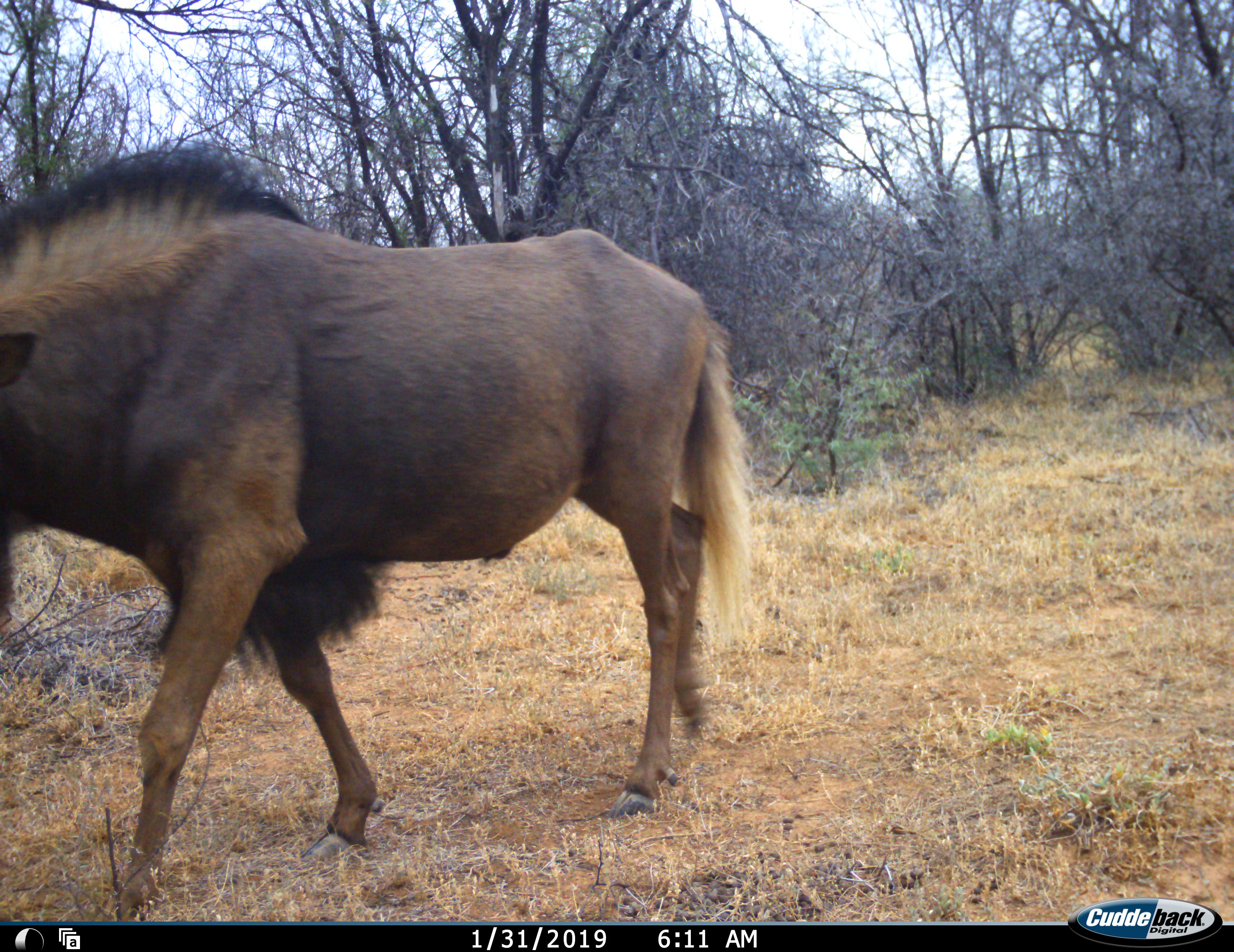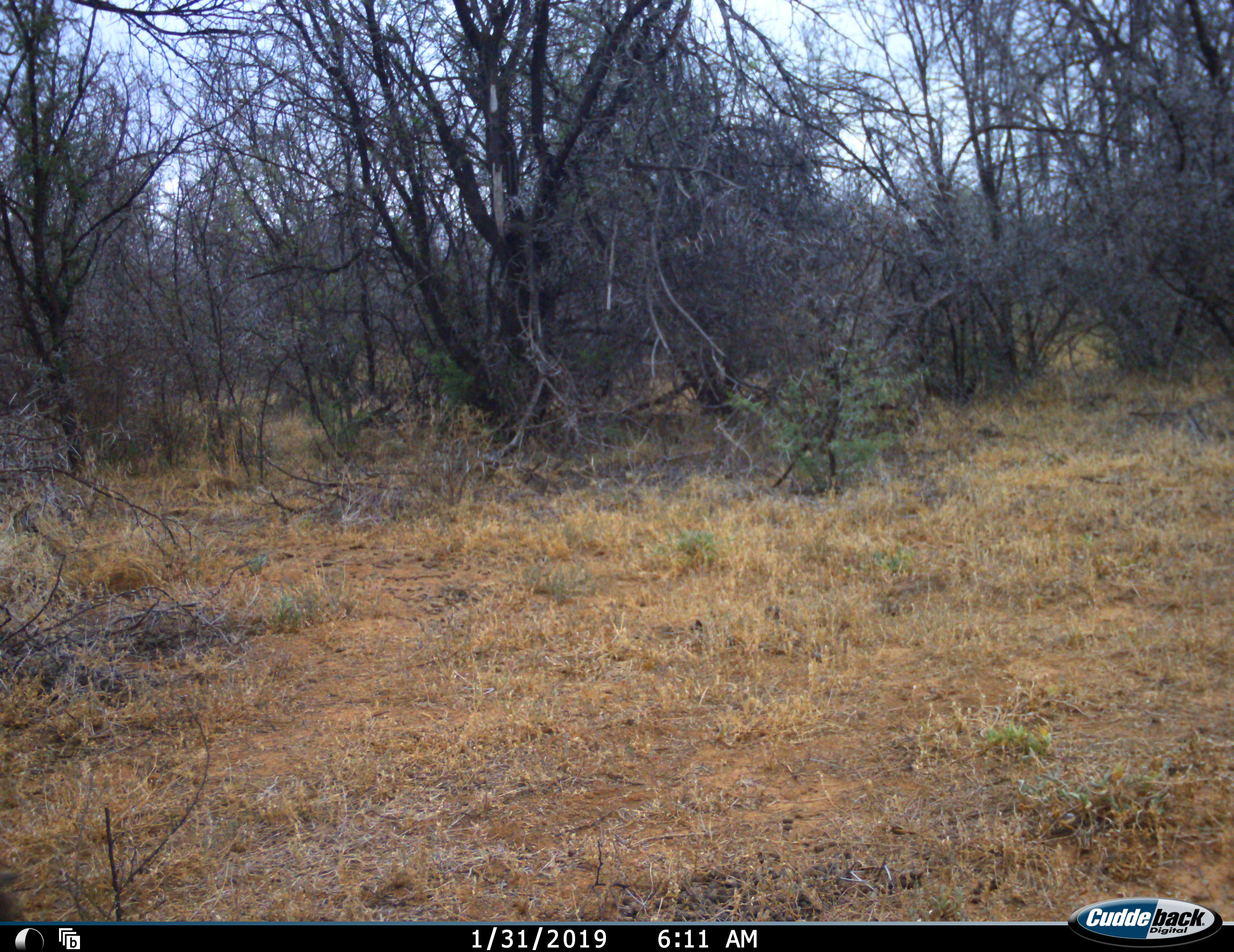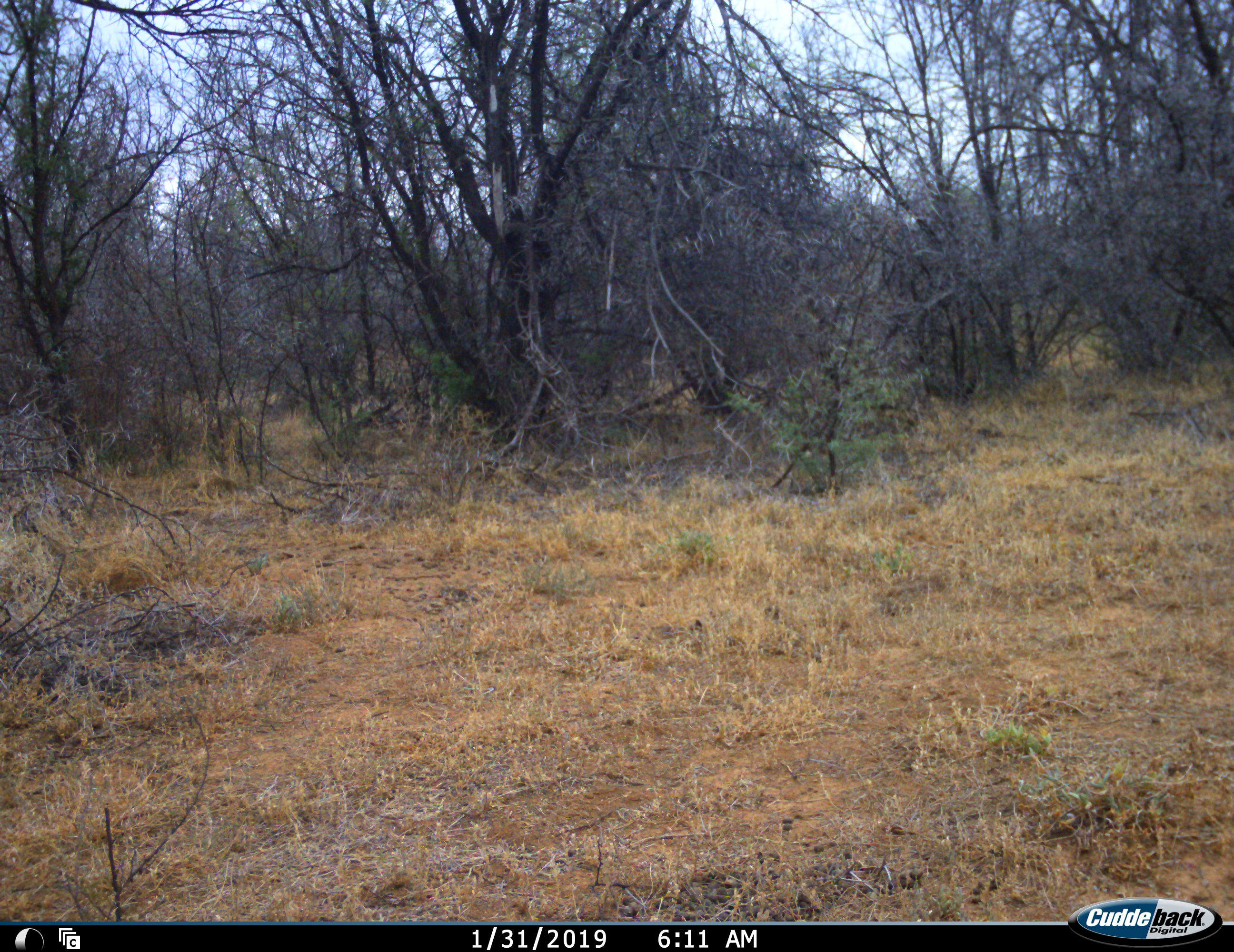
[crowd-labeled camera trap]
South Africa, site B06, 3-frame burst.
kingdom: Animalia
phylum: Chordata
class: Mammalia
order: Artiodactyla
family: Bovidae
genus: Connochaetes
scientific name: Connochaetes gnou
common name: black wildebeest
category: wildebeestblack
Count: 1.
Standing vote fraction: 0%.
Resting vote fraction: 0%.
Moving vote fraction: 100%.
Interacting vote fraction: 0%.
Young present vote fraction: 0%.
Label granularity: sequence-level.